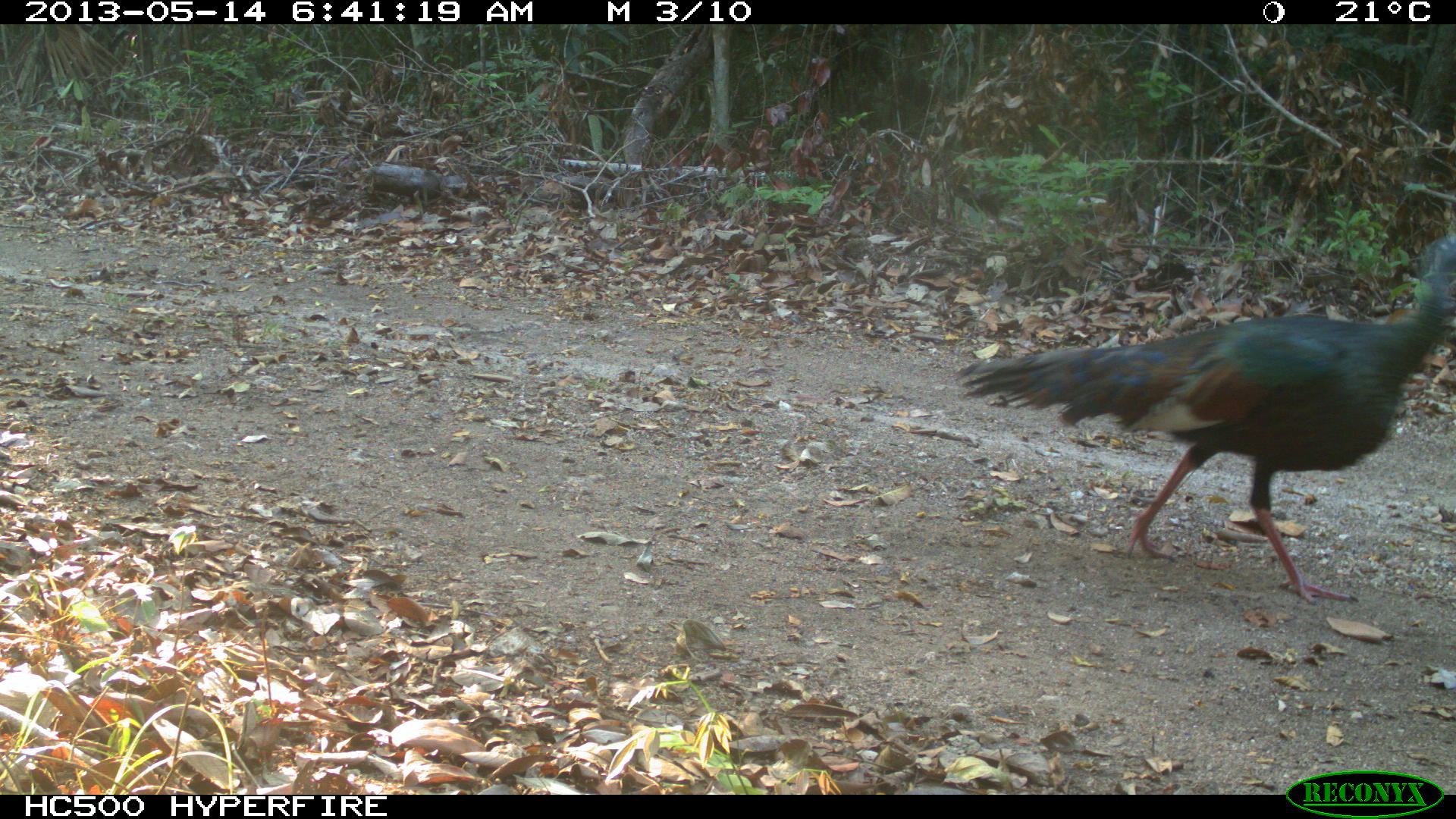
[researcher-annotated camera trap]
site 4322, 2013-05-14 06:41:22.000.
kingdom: Animalia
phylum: Chordata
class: Aves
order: Galliformes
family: Phasianidae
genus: Meleagris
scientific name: Meleagris ocellata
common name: ocellated turkey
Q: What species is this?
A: Meleagris ocellata (ocellated turkey).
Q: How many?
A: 1.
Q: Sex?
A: Male.